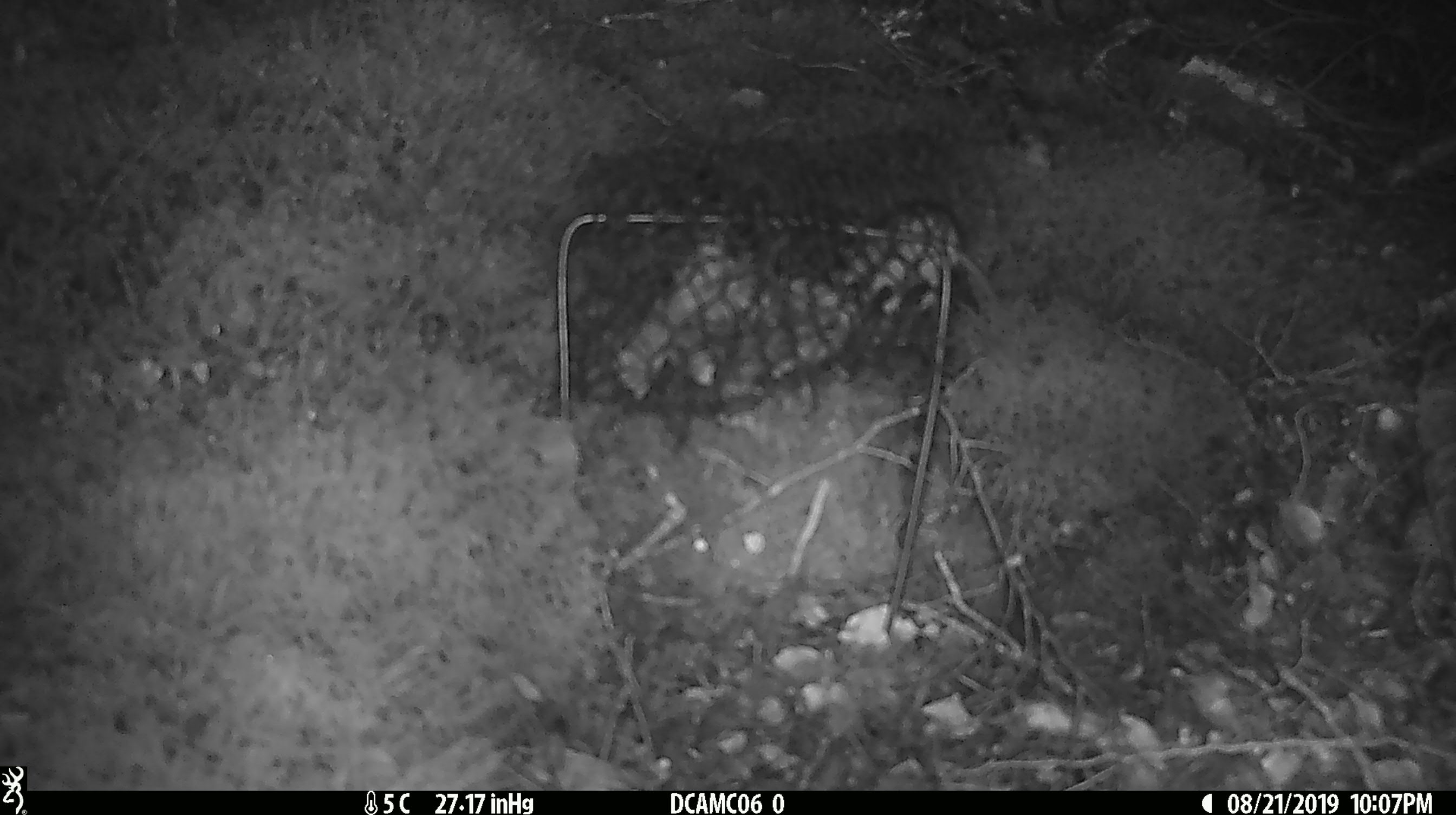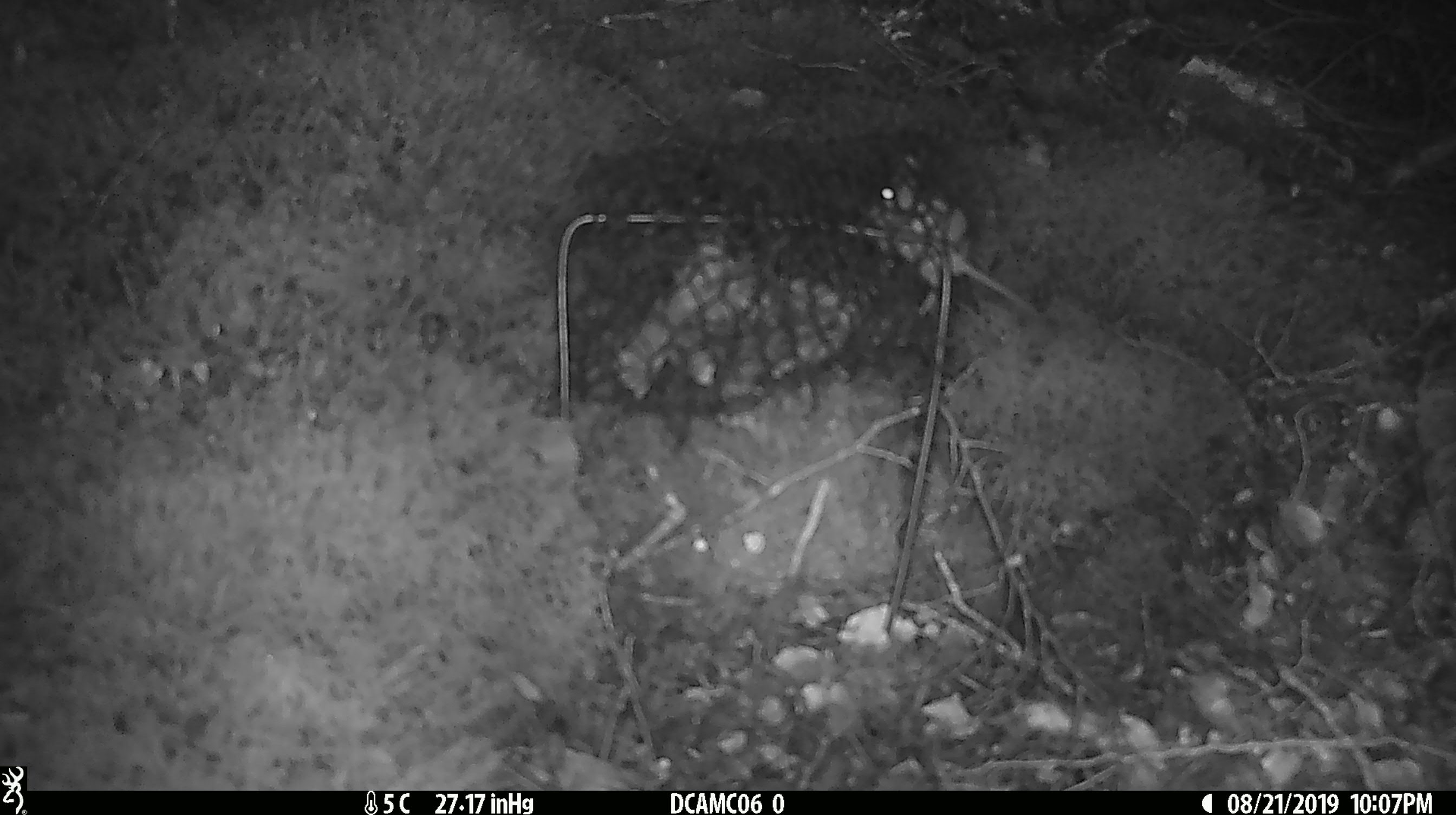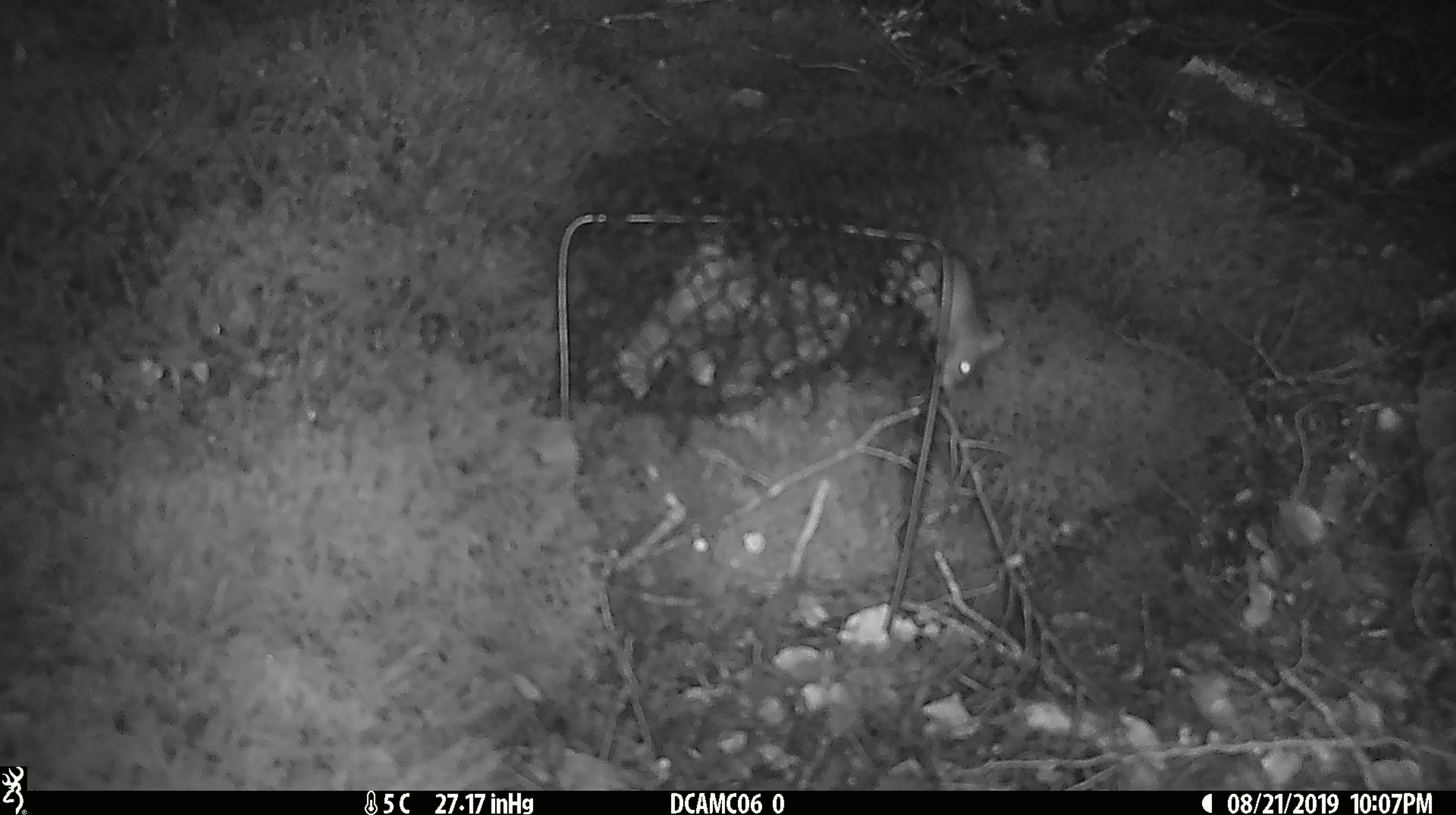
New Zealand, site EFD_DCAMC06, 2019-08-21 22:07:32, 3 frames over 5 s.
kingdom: Animalia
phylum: Chordata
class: Mammalia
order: Rodentia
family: Muridae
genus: Mus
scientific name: Mus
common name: mouse